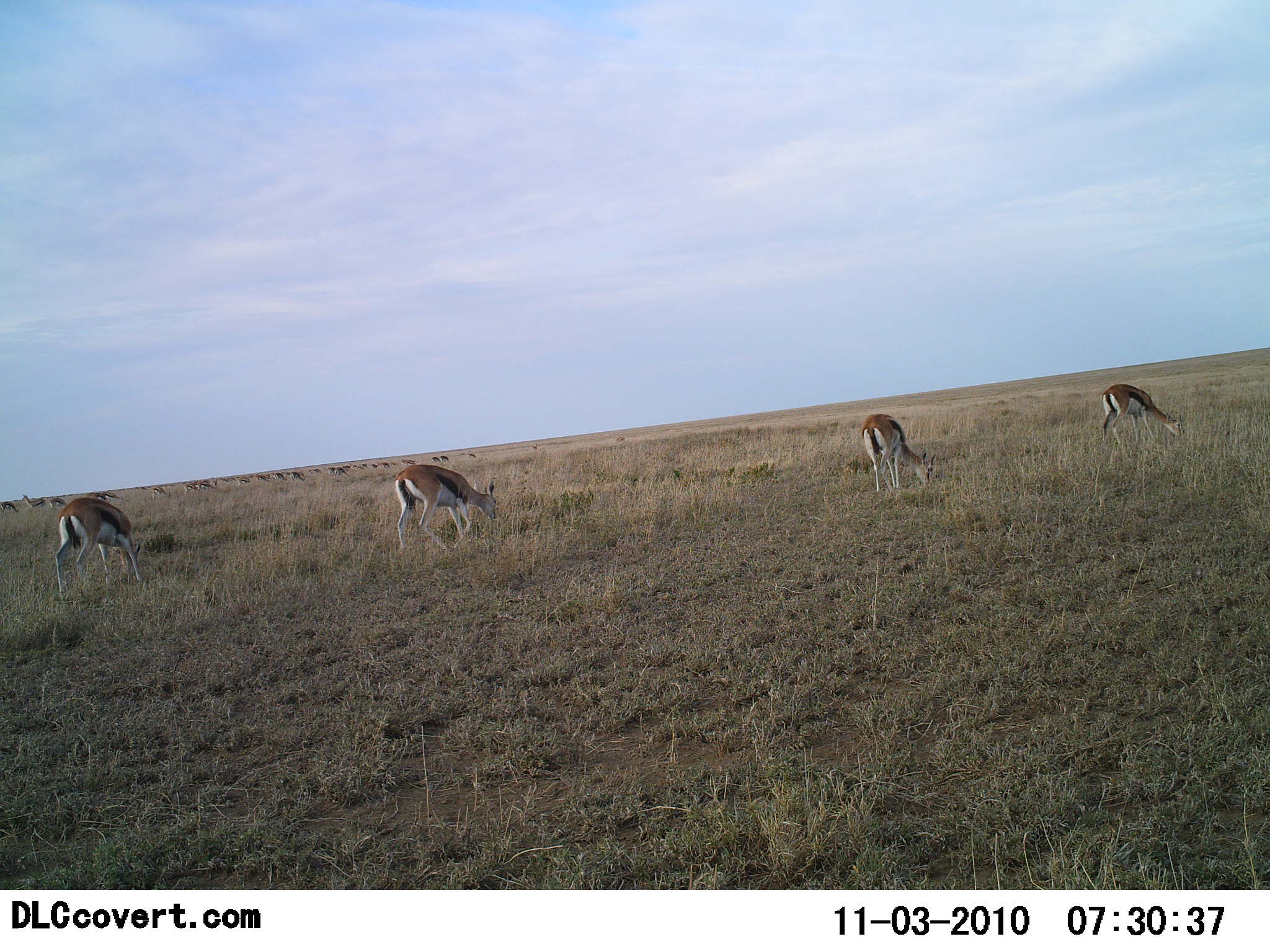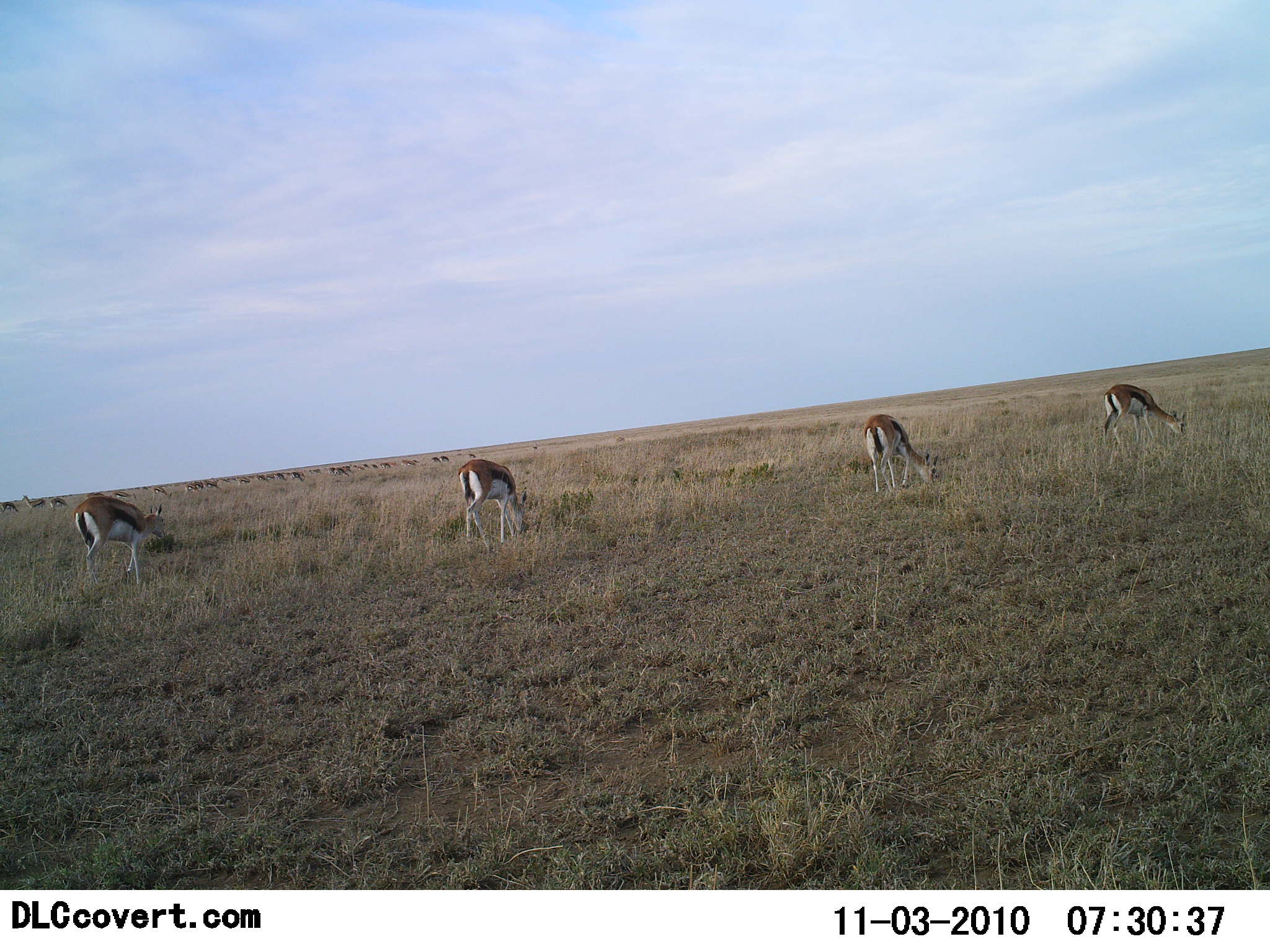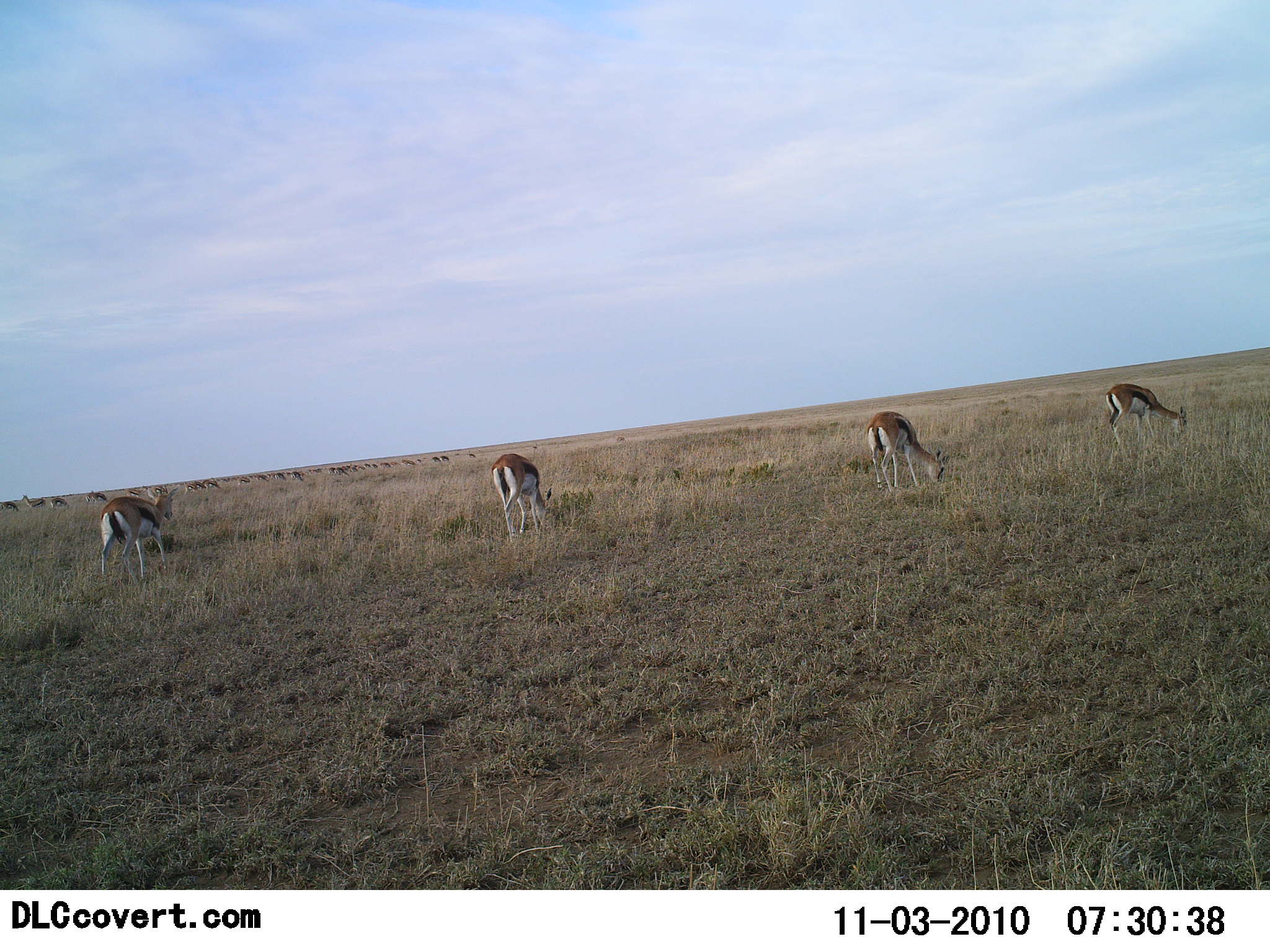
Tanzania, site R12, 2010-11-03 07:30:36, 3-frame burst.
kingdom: Animalia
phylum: Chordata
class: Mammalia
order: Artiodactyla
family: Bovidae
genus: Eudorcas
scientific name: Eudorcas thomsonii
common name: thomson's gazelle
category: gazellethomsons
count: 4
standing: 33%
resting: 0%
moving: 20%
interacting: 0%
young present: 0%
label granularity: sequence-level